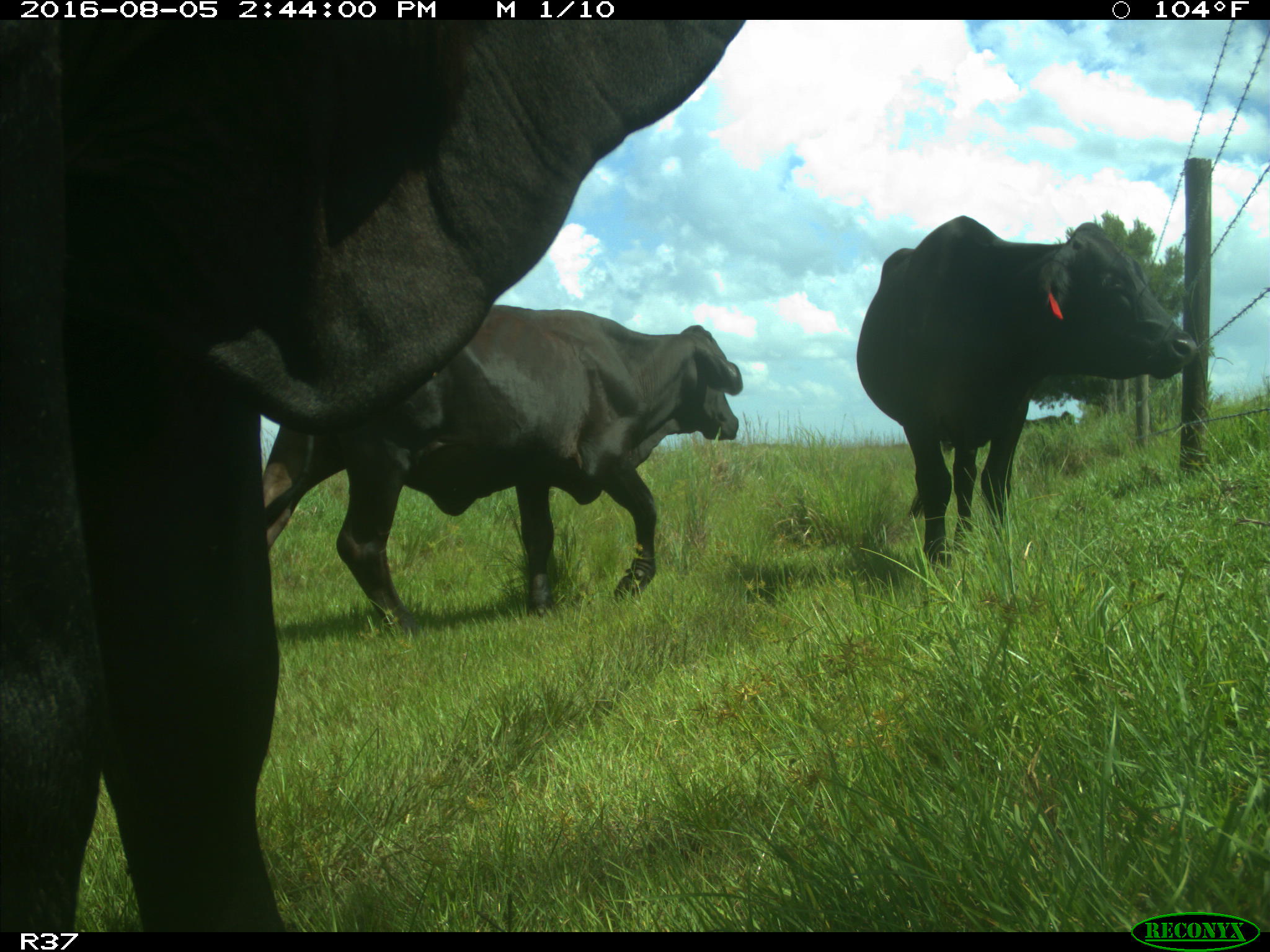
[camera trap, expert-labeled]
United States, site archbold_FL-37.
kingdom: Animalia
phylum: Chordata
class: Mammalia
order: Artiodactyla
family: Bovidae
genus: Bos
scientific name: Bos taurus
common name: domestic cow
Bos taurus (domestic cow).